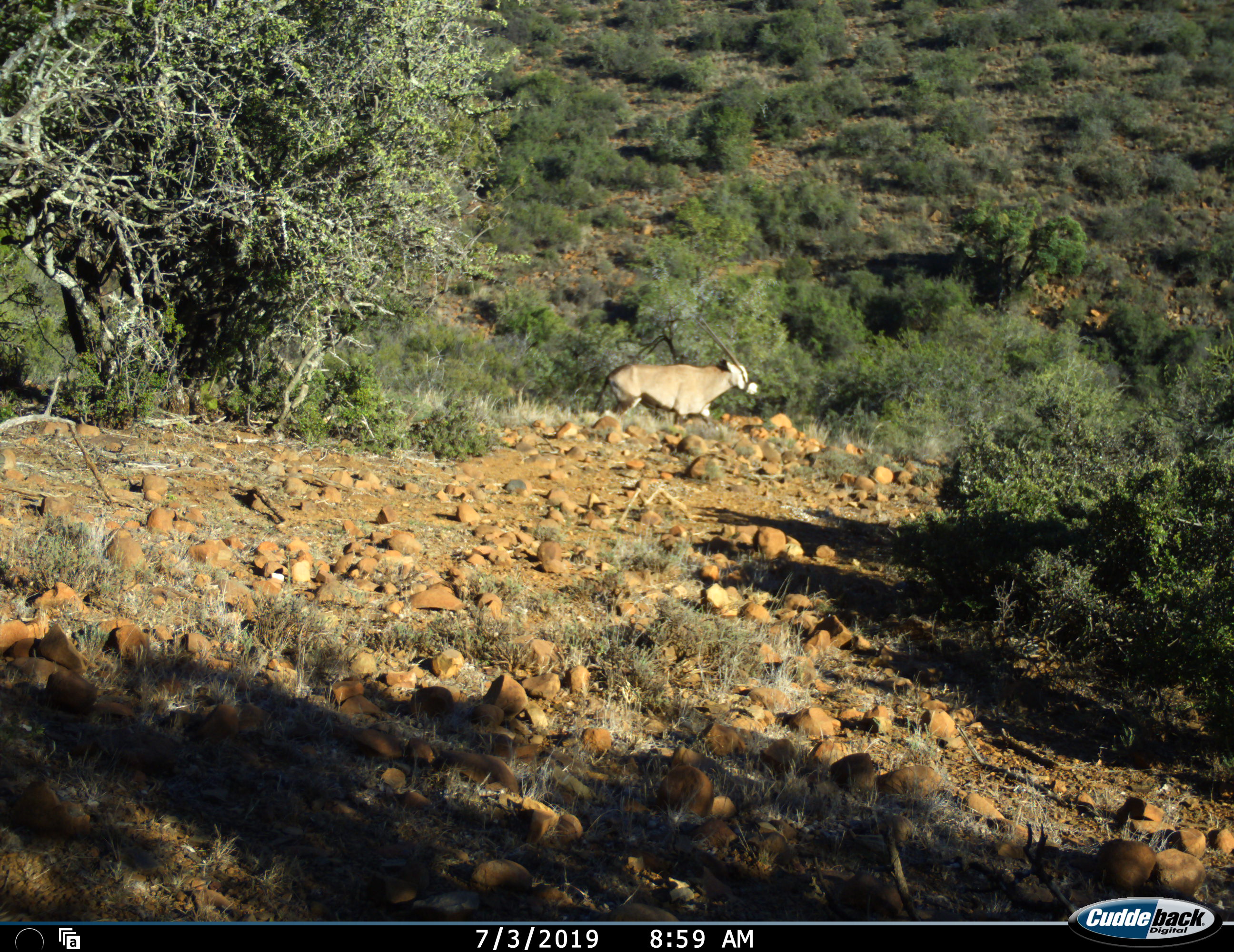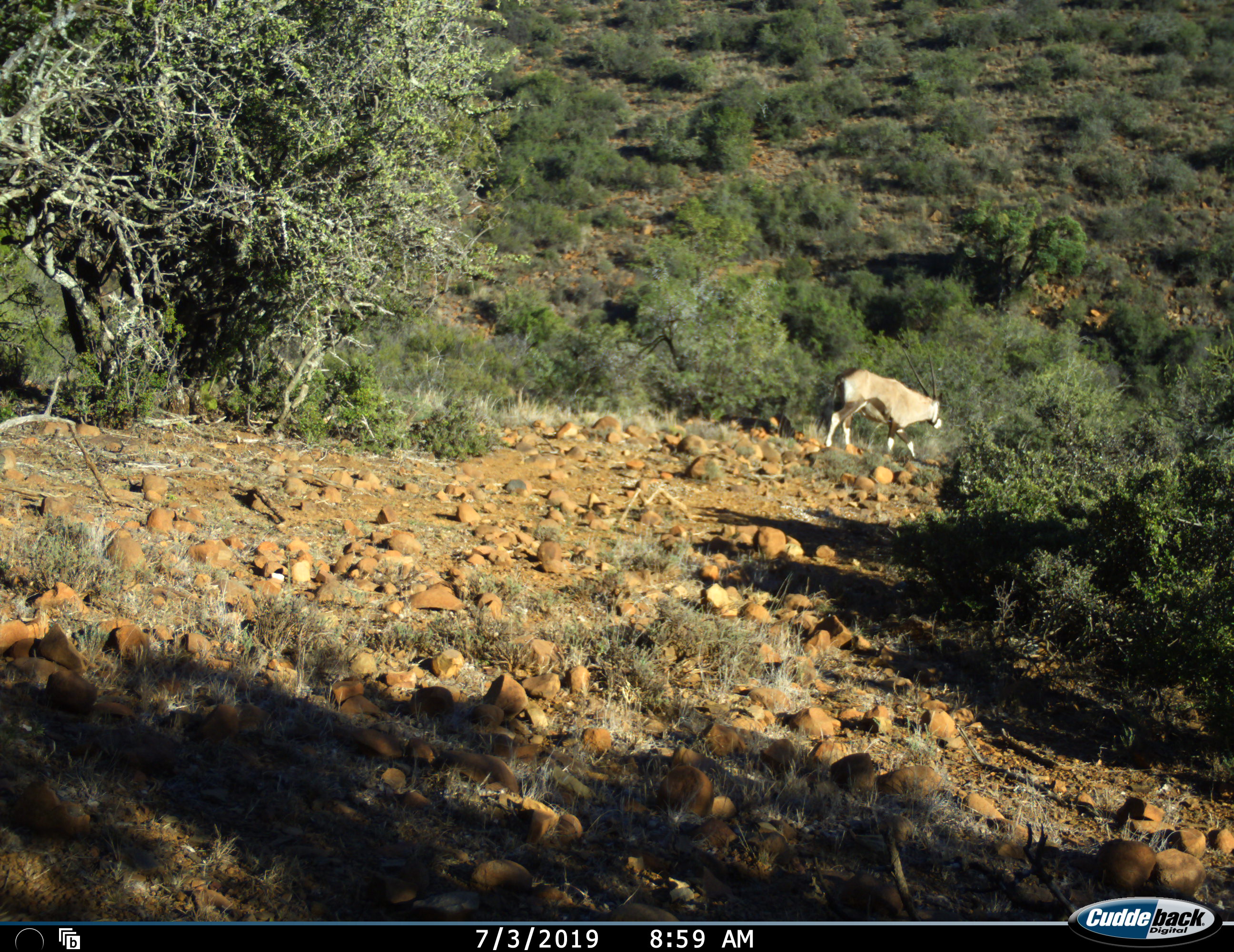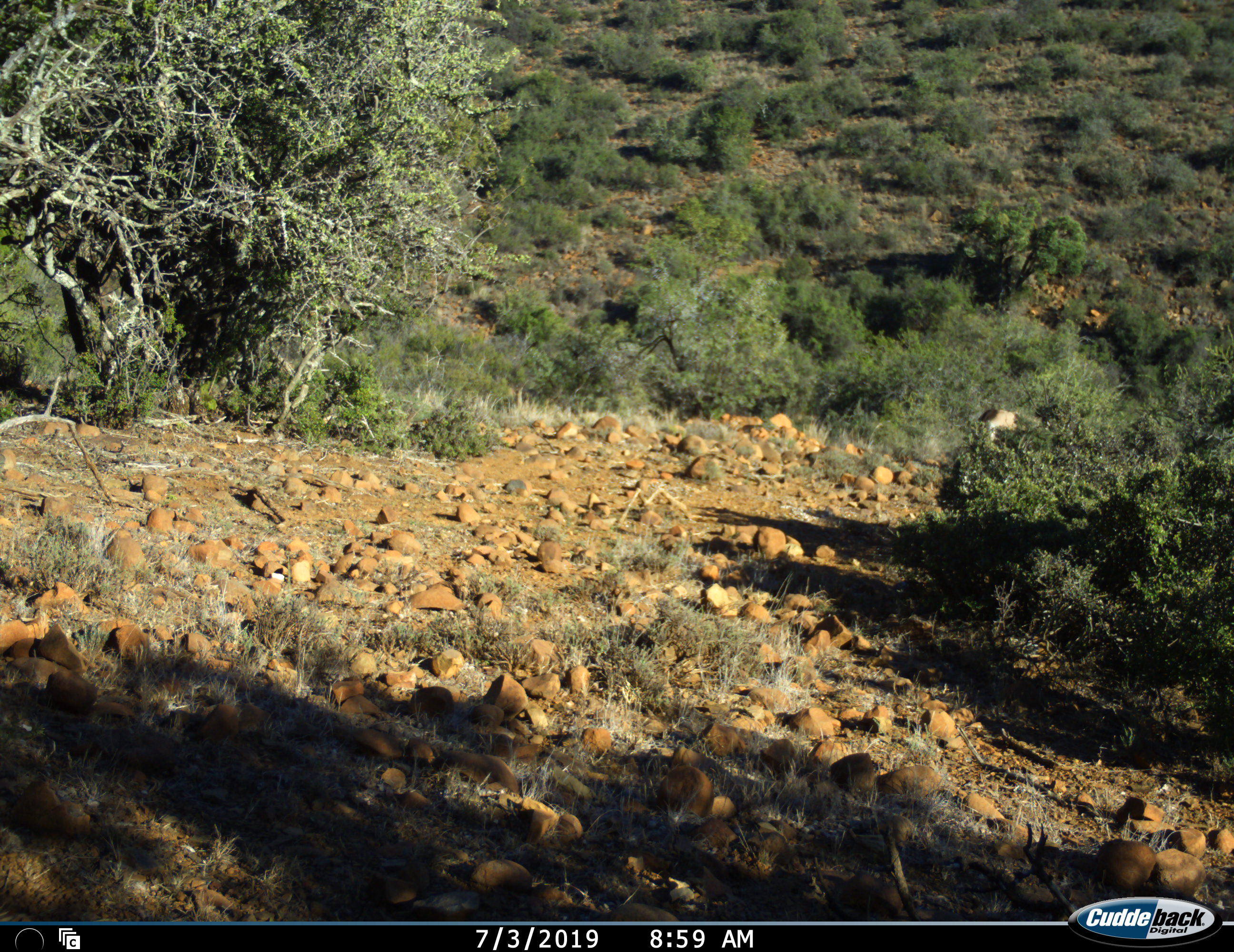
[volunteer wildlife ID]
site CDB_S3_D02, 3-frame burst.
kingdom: Animalia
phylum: Chordata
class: Mammalia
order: Artiodactyla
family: Bovidae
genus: Oryx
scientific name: Oryx gazella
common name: gemsbok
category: oryx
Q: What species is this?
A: Oryx (gemsbok) (Oryx gazella).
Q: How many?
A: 1.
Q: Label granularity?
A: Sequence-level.